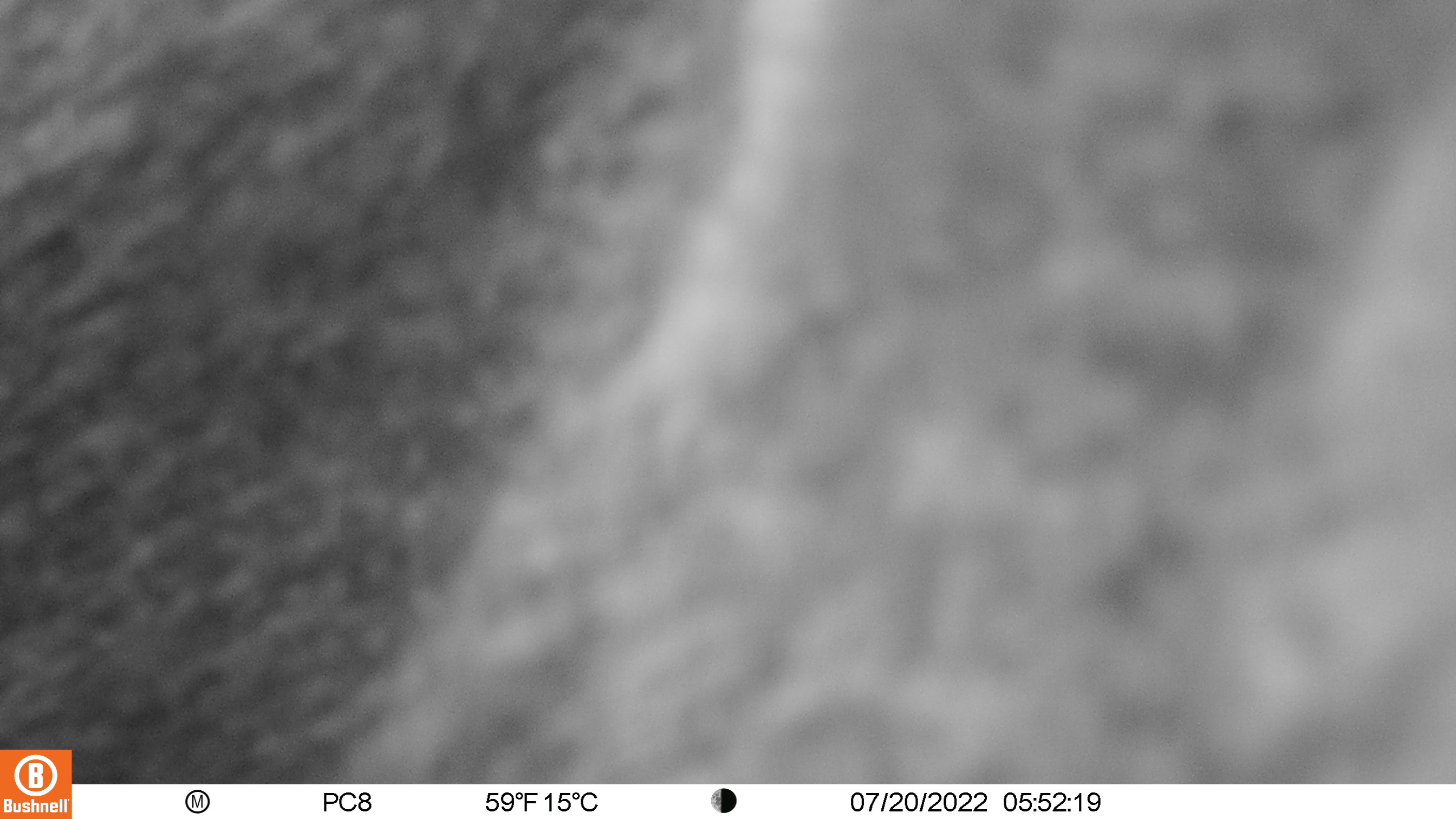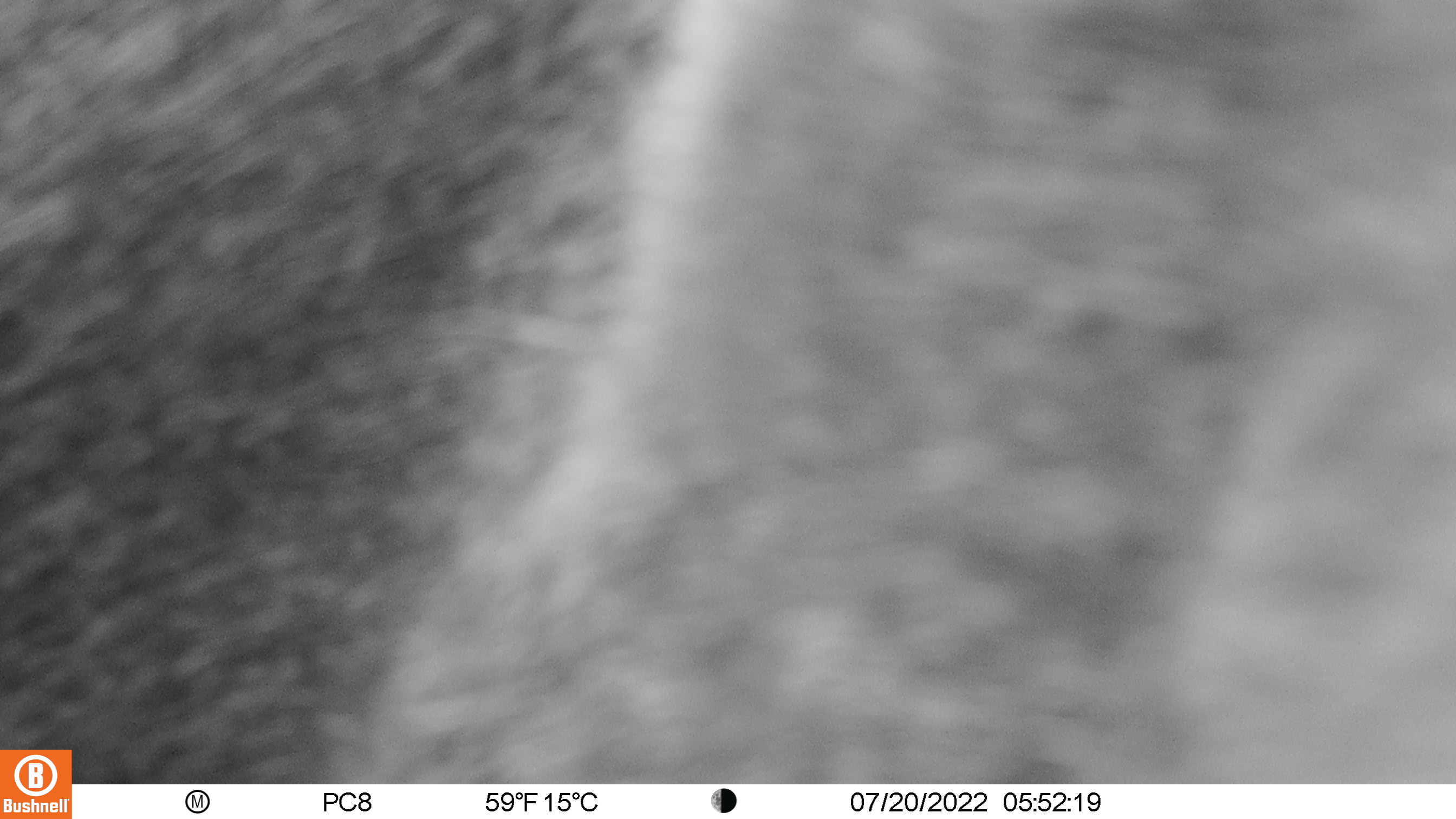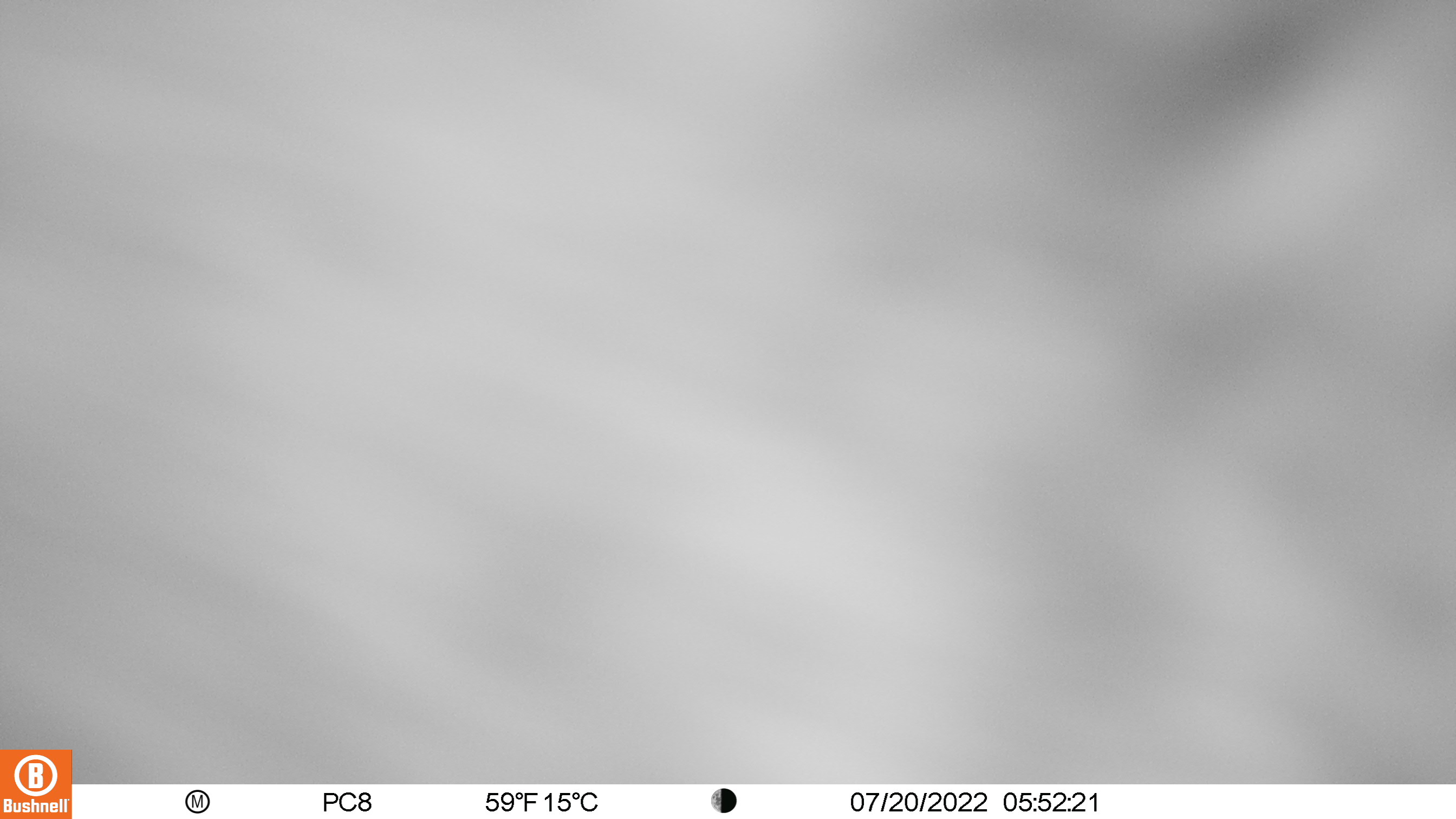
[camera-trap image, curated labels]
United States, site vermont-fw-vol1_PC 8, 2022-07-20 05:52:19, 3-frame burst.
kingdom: Animalia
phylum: Chordata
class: Mammalia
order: Artiodactyla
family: Cervidae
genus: Alces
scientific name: Alces alces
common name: moose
Moose (Alces alces).